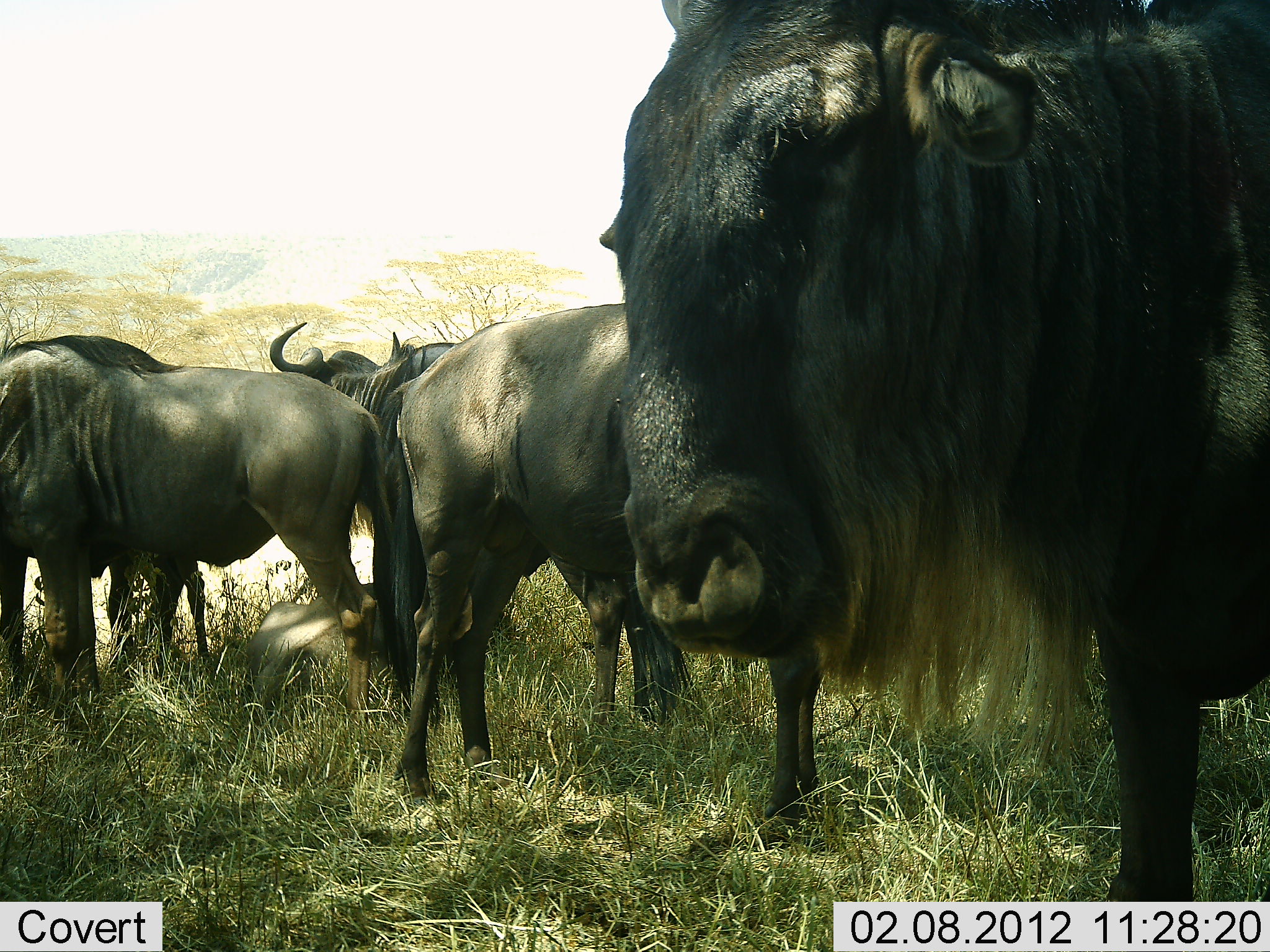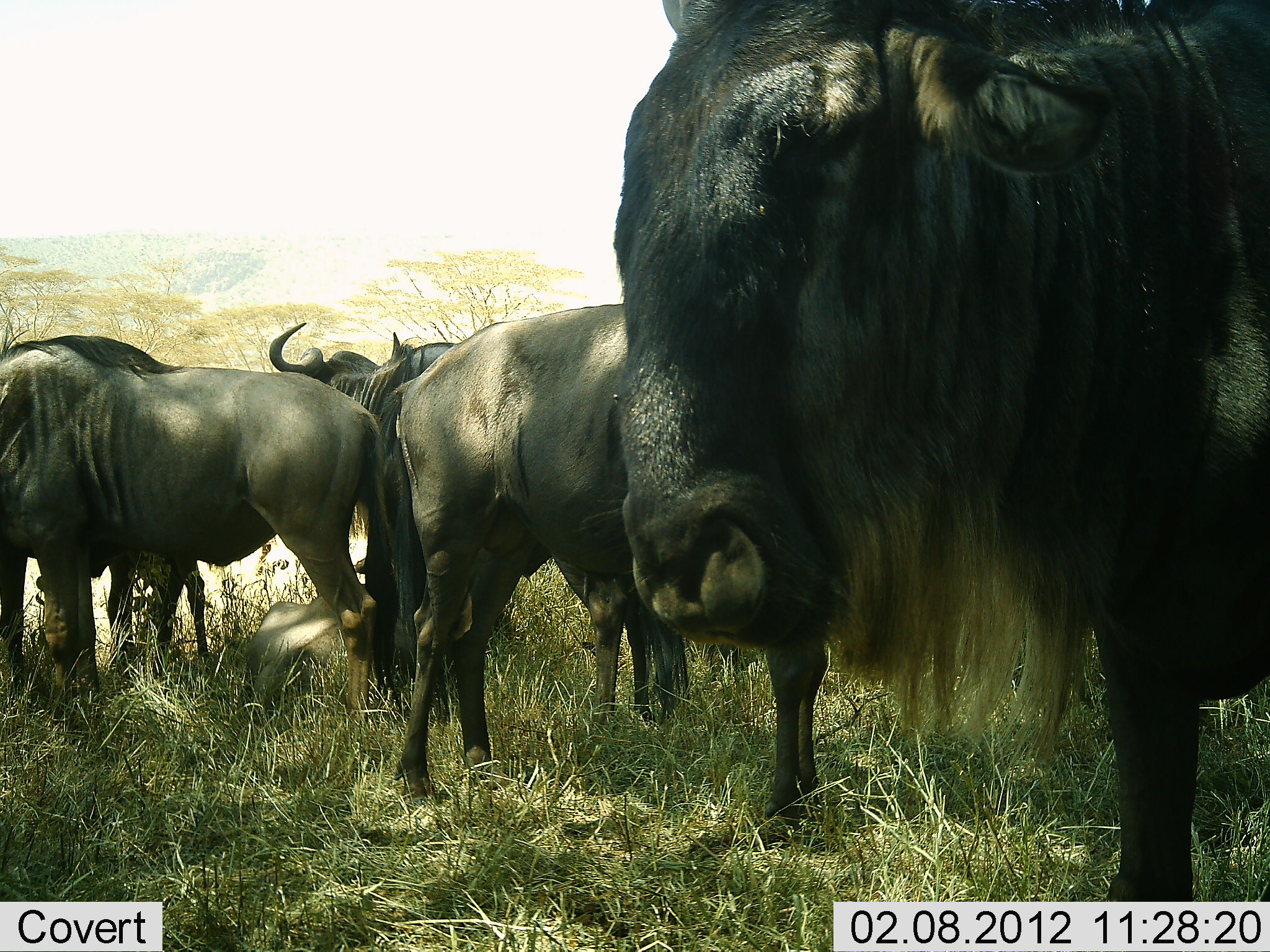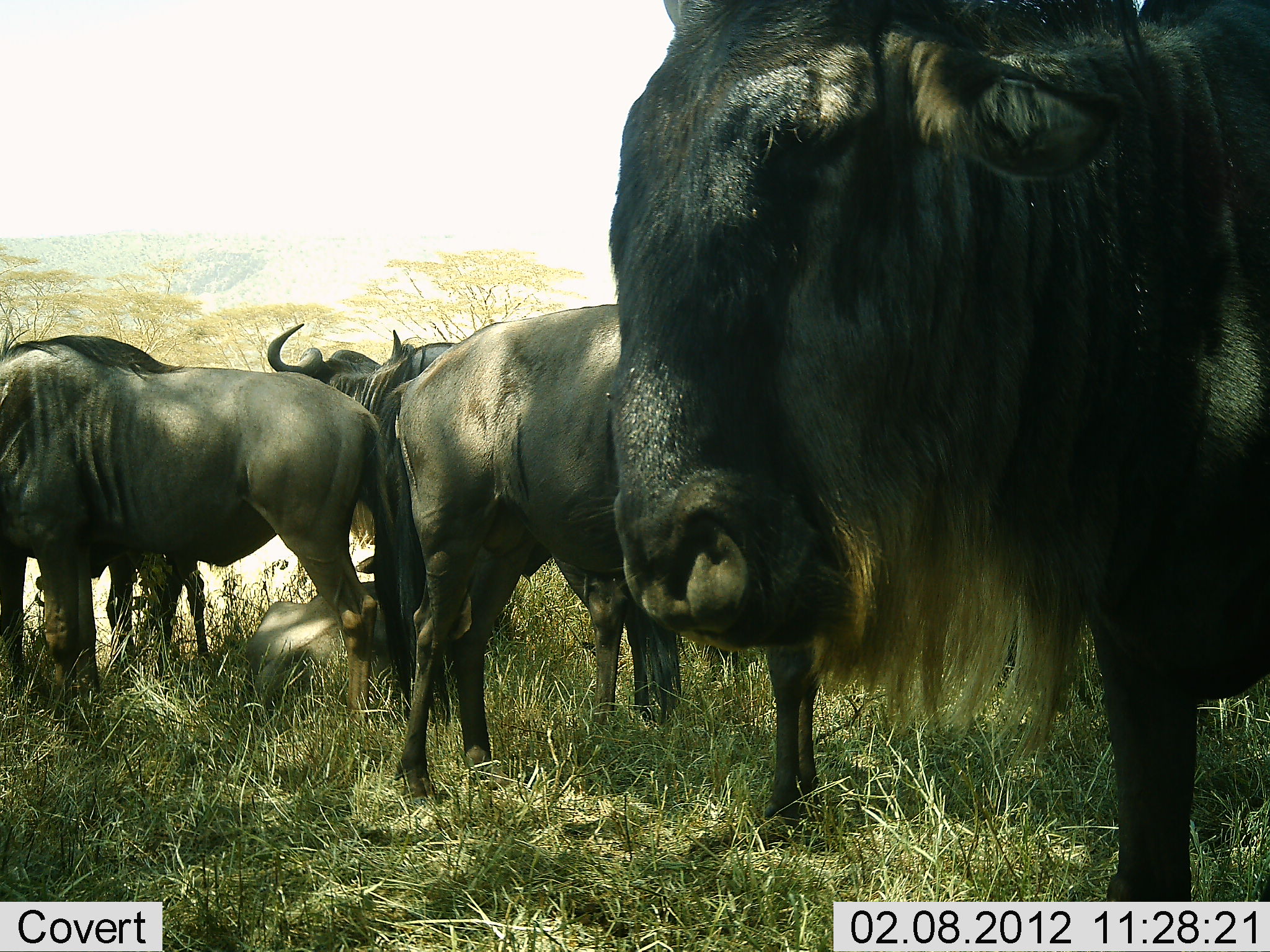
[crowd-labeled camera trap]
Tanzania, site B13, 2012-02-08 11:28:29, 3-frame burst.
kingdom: Animalia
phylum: Chordata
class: Mammalia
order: Artiodactyla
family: Bovidae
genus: Connochaetes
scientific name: Connochaetes taurinus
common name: blue wildebeest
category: wildebeest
Wildebeest (blue wildebeest) (Connochaetes taurinus), count 5. Behavior (volunteer vote fractions): standing 95%, resting 21%, moving 0%, interacting 5%. Young present (vote fraction): 0%. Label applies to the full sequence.